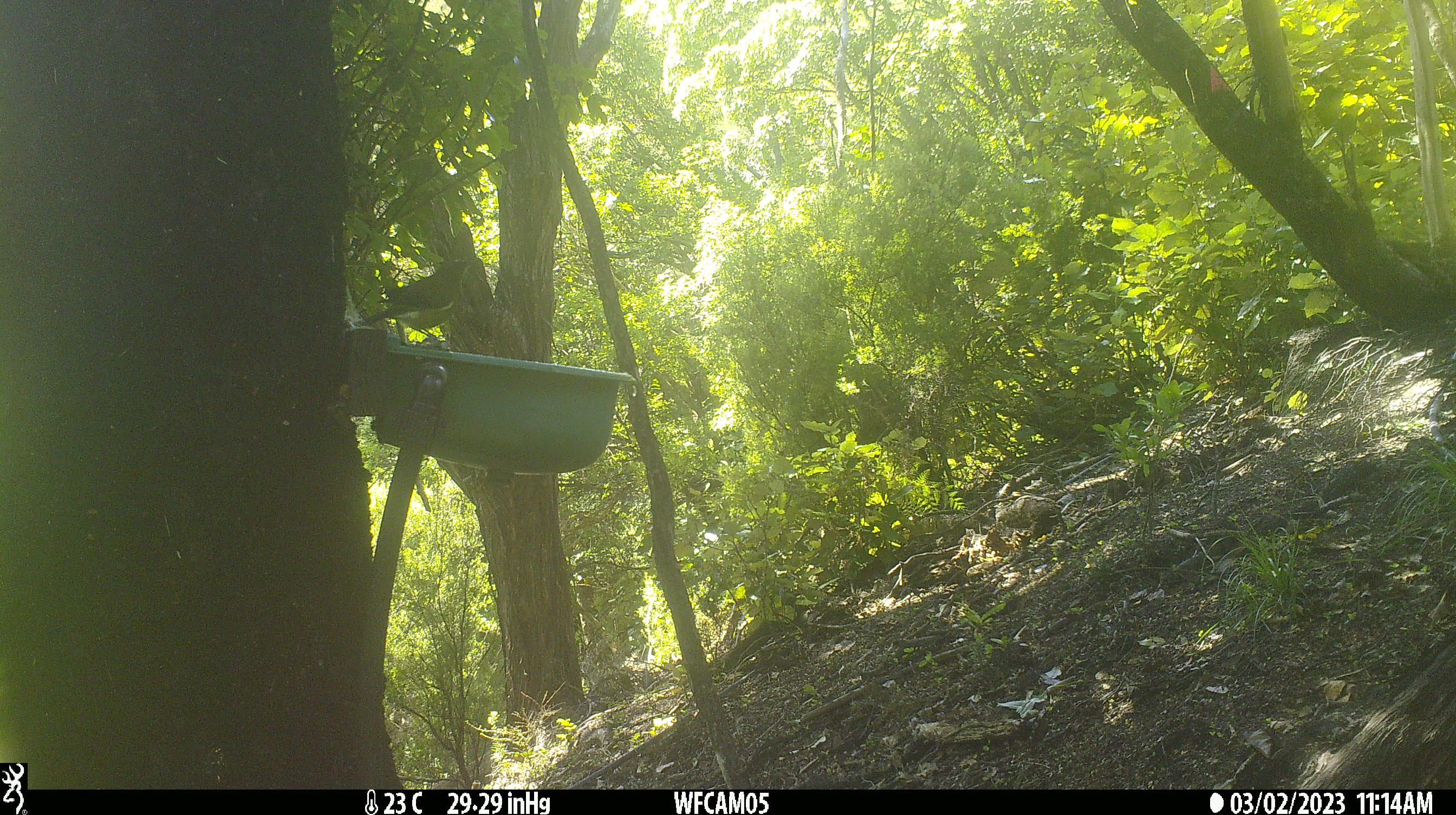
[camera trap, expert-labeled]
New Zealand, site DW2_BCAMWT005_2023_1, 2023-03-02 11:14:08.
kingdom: Animalia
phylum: Chordata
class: Aves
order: Passeriformes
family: Meliphagidae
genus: Anthornis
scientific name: Anthornis melanura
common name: new zealand bellbird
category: bellbird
Bellbird (new zealand bellbird) (Anthornis melanura).